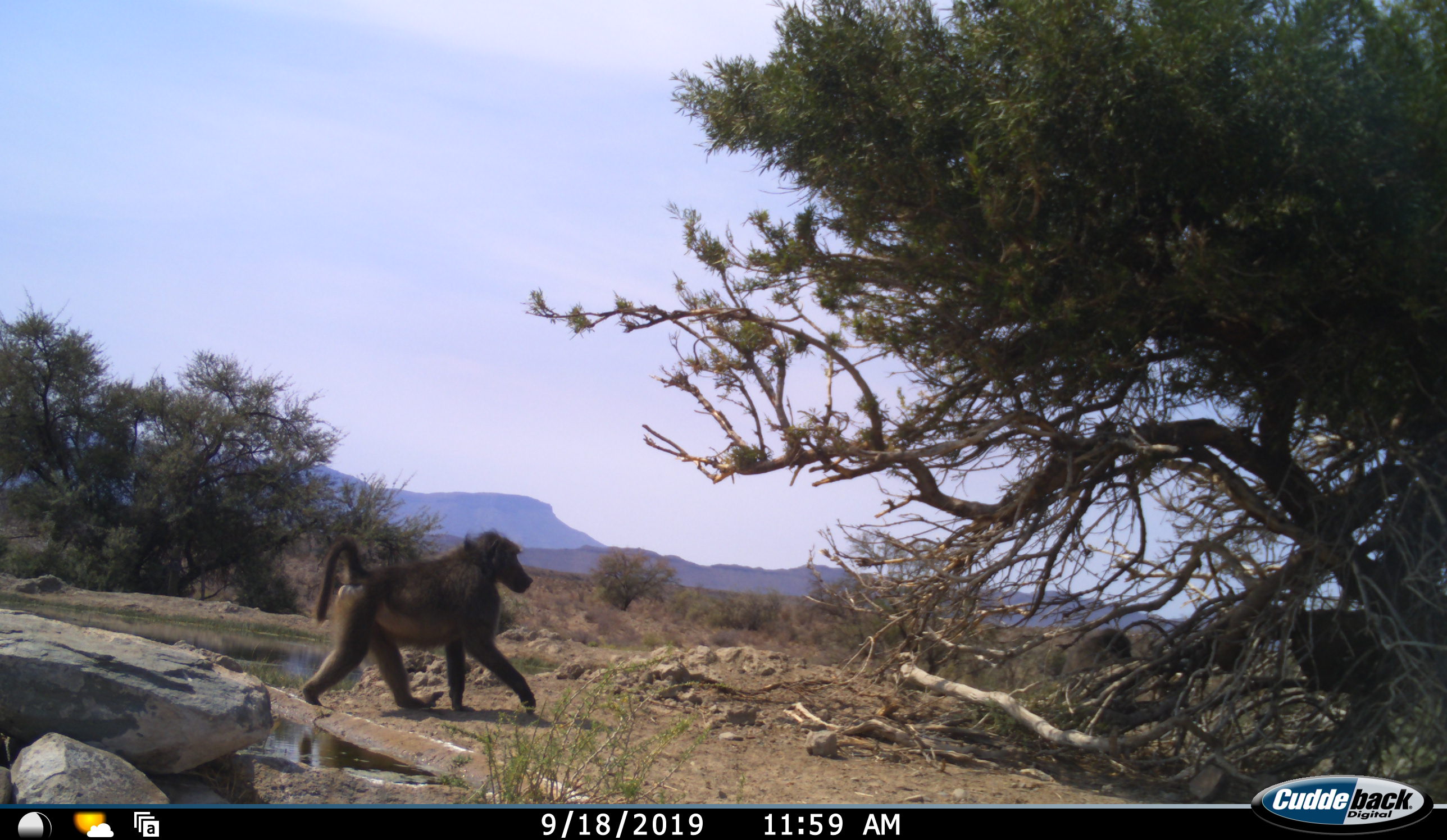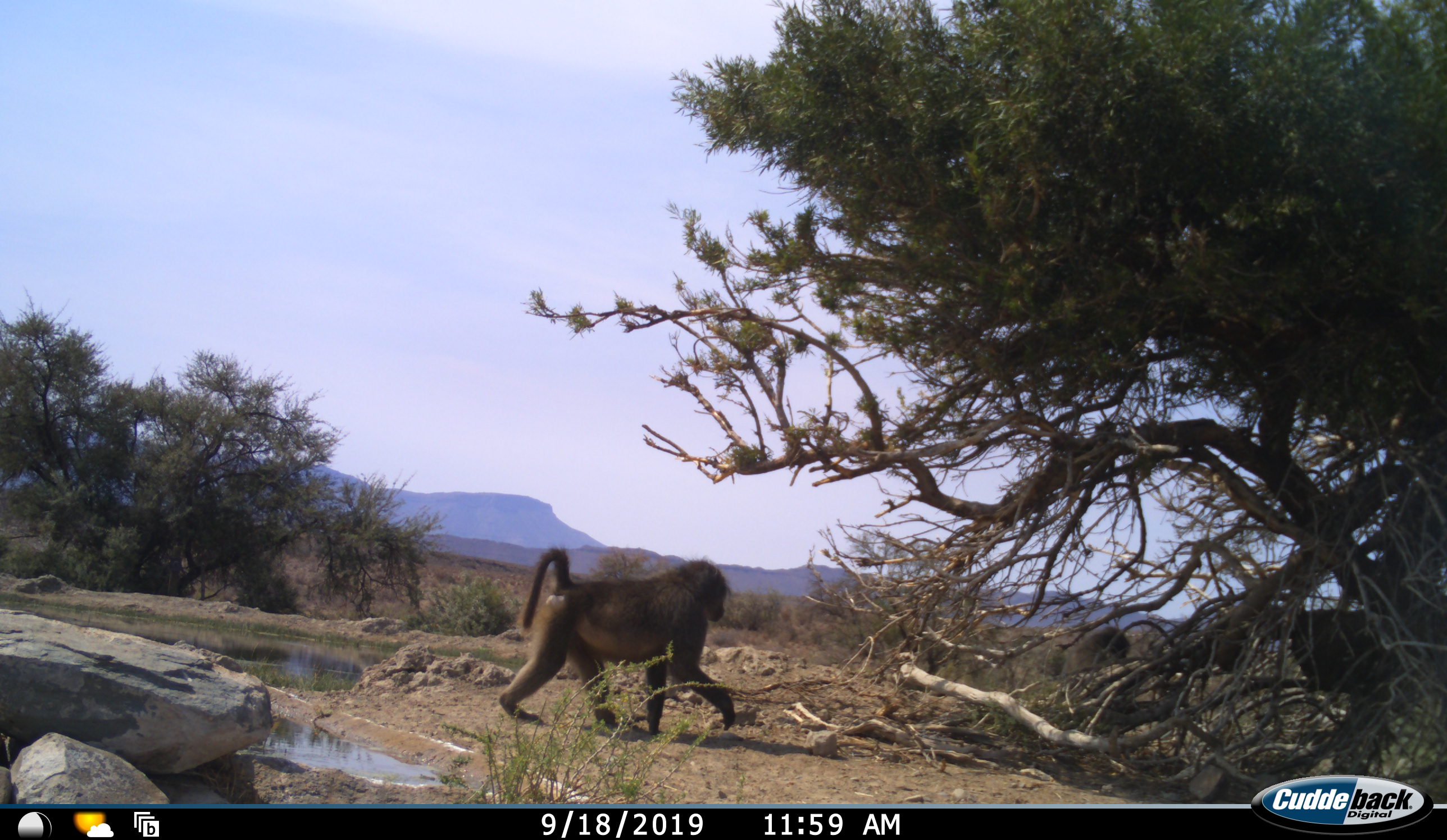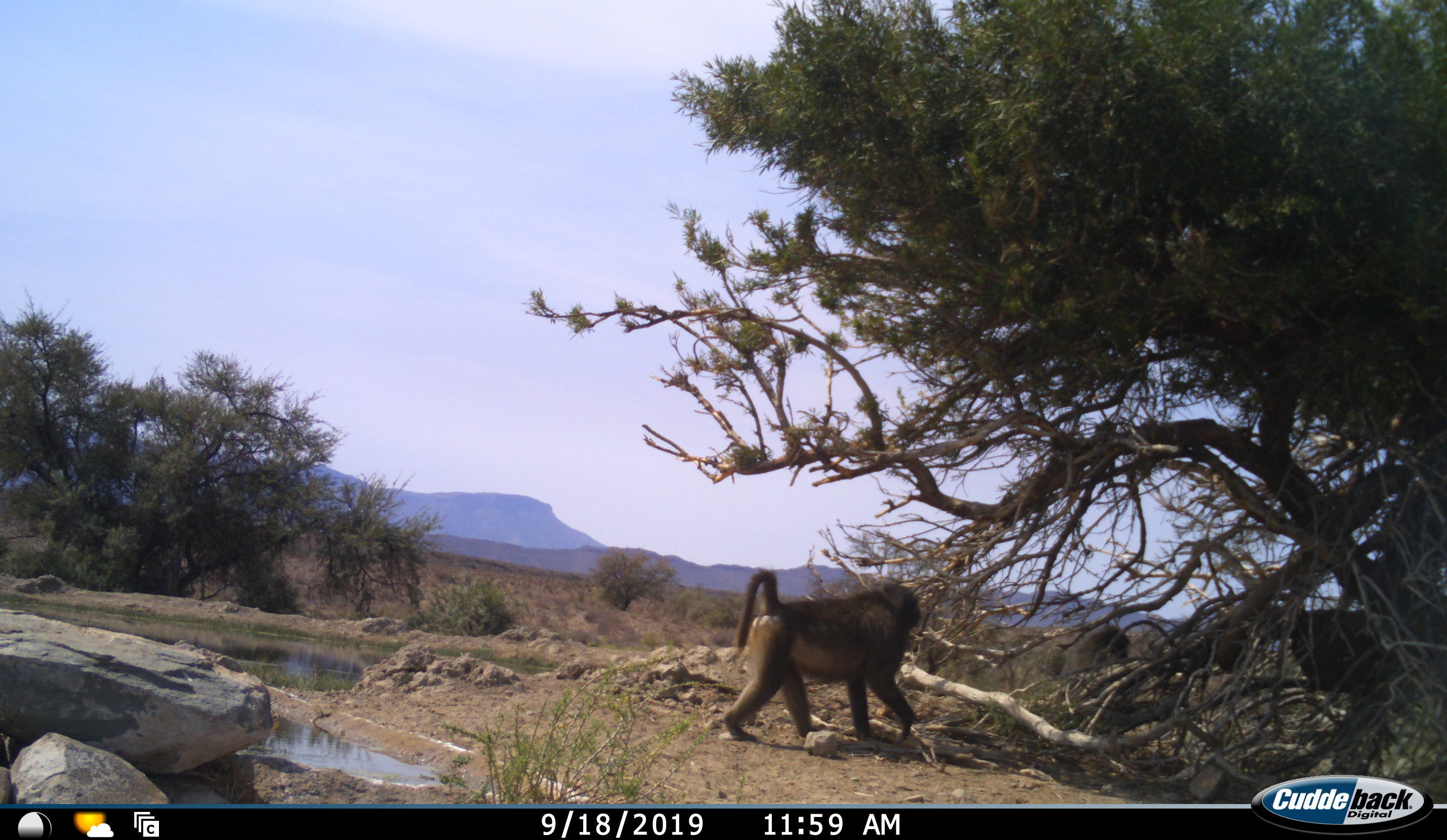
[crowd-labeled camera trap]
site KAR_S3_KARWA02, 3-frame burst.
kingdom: Animalia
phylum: Chordata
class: Mammalia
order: Primates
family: Cercopithecidae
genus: Papio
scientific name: Papio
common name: baboon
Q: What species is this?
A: Baboon (Papio).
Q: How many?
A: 2.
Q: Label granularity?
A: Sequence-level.